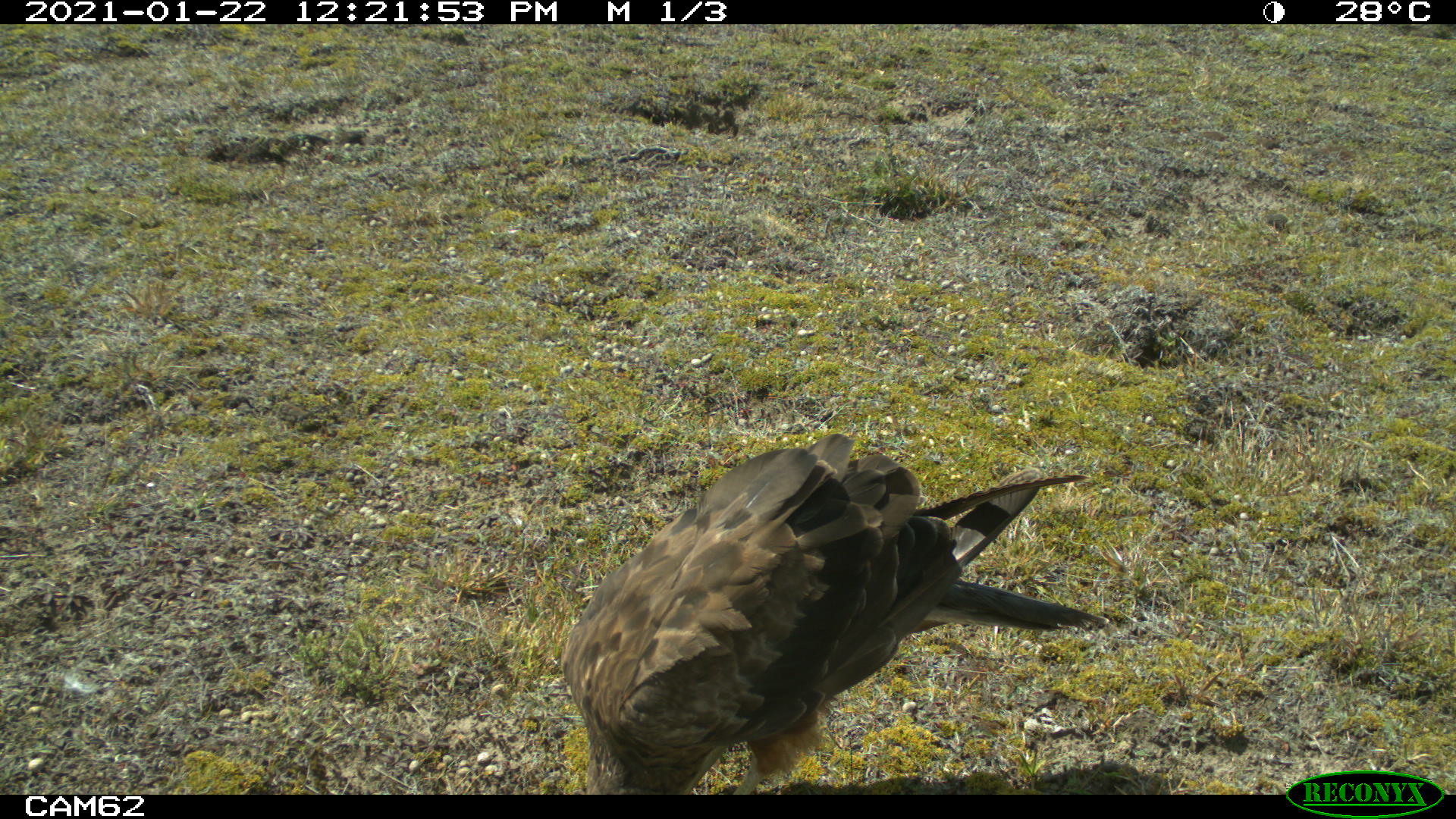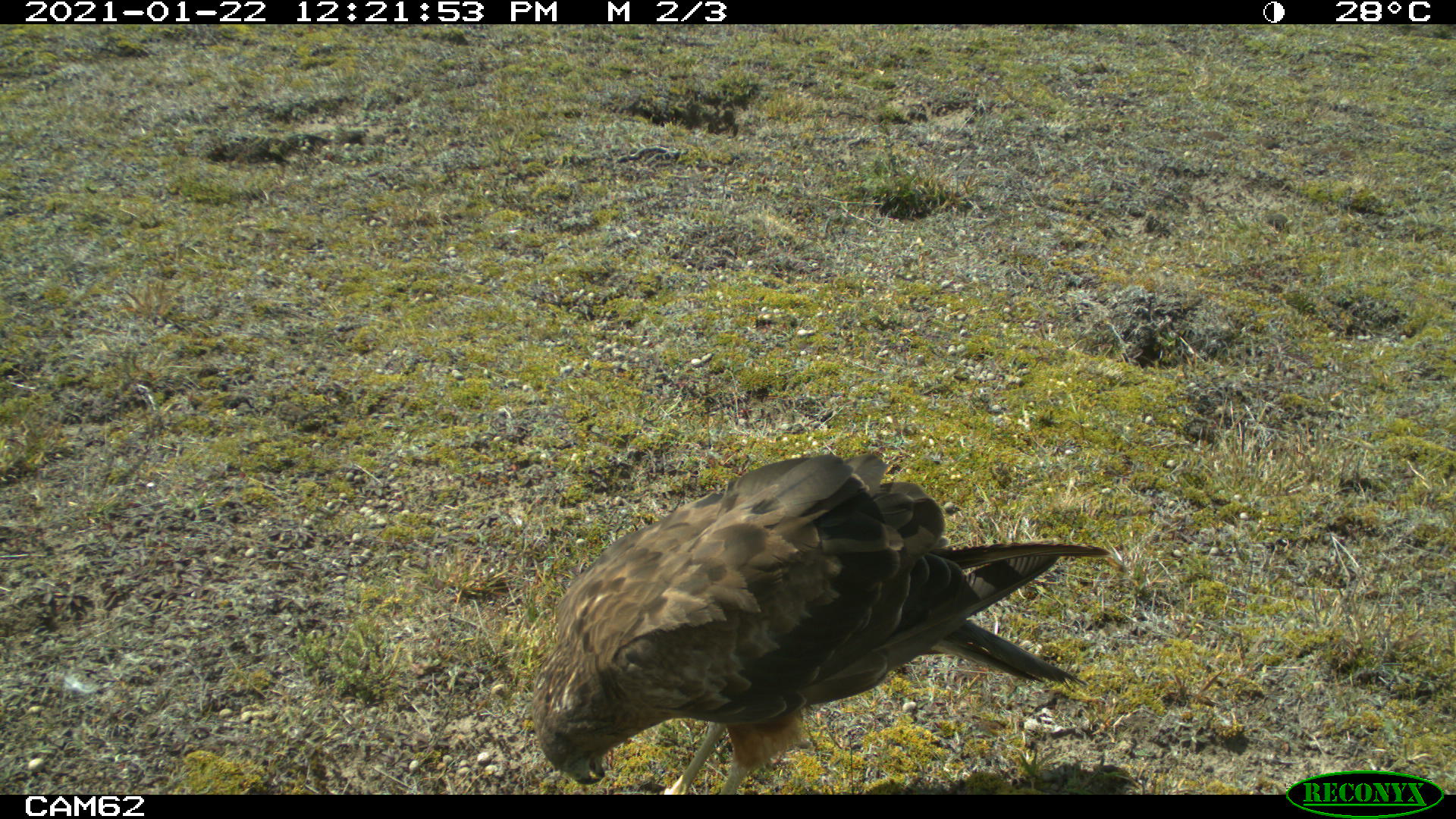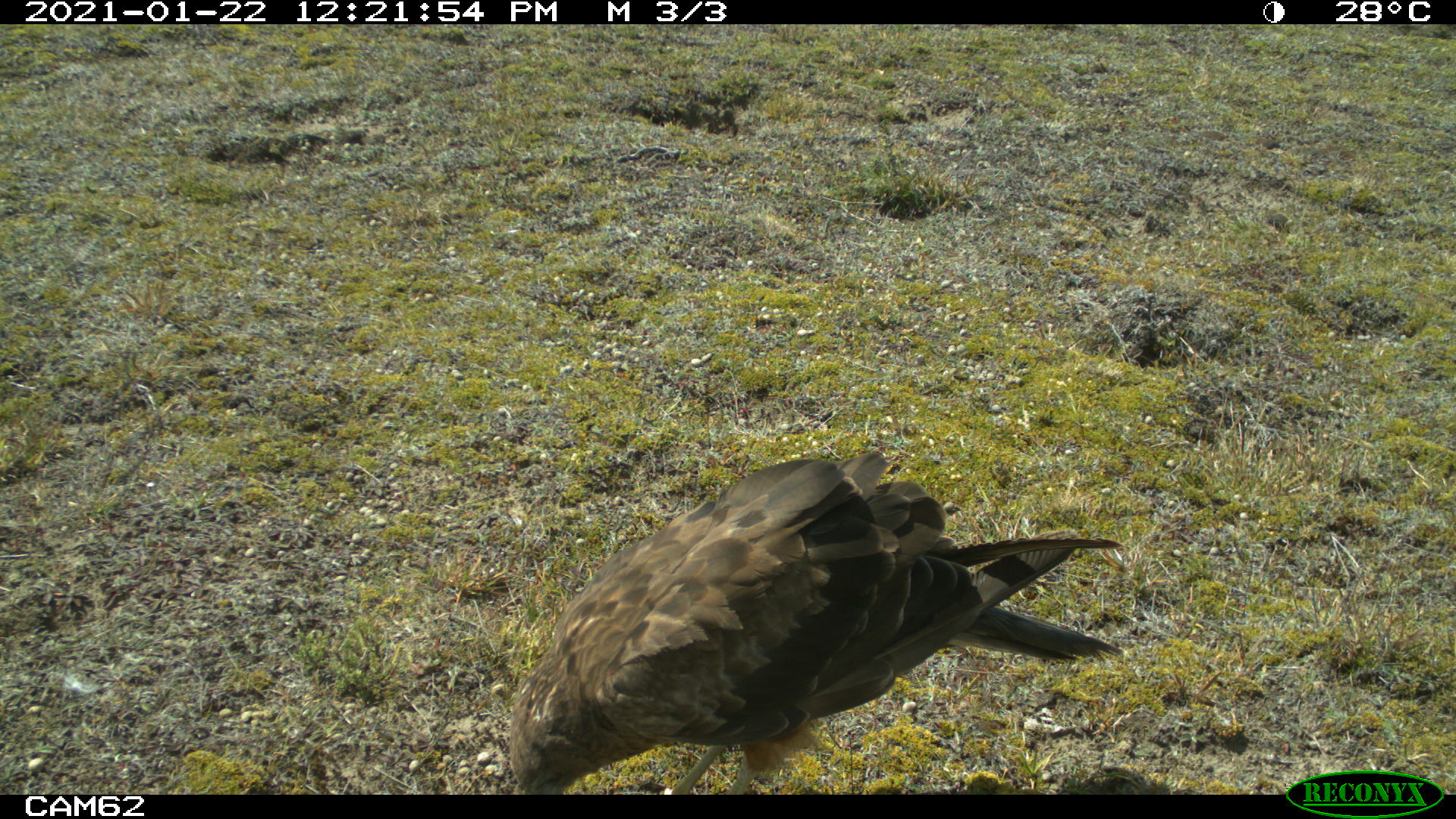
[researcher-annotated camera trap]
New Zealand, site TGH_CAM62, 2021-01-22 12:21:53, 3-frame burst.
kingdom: Animalia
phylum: Chordata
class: Aves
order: Accipitriformes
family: Accipitridae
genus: Circus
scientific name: Circus approximans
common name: swamp harrier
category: harrier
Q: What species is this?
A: Harrier (swamp harrier) (Circus approximans).